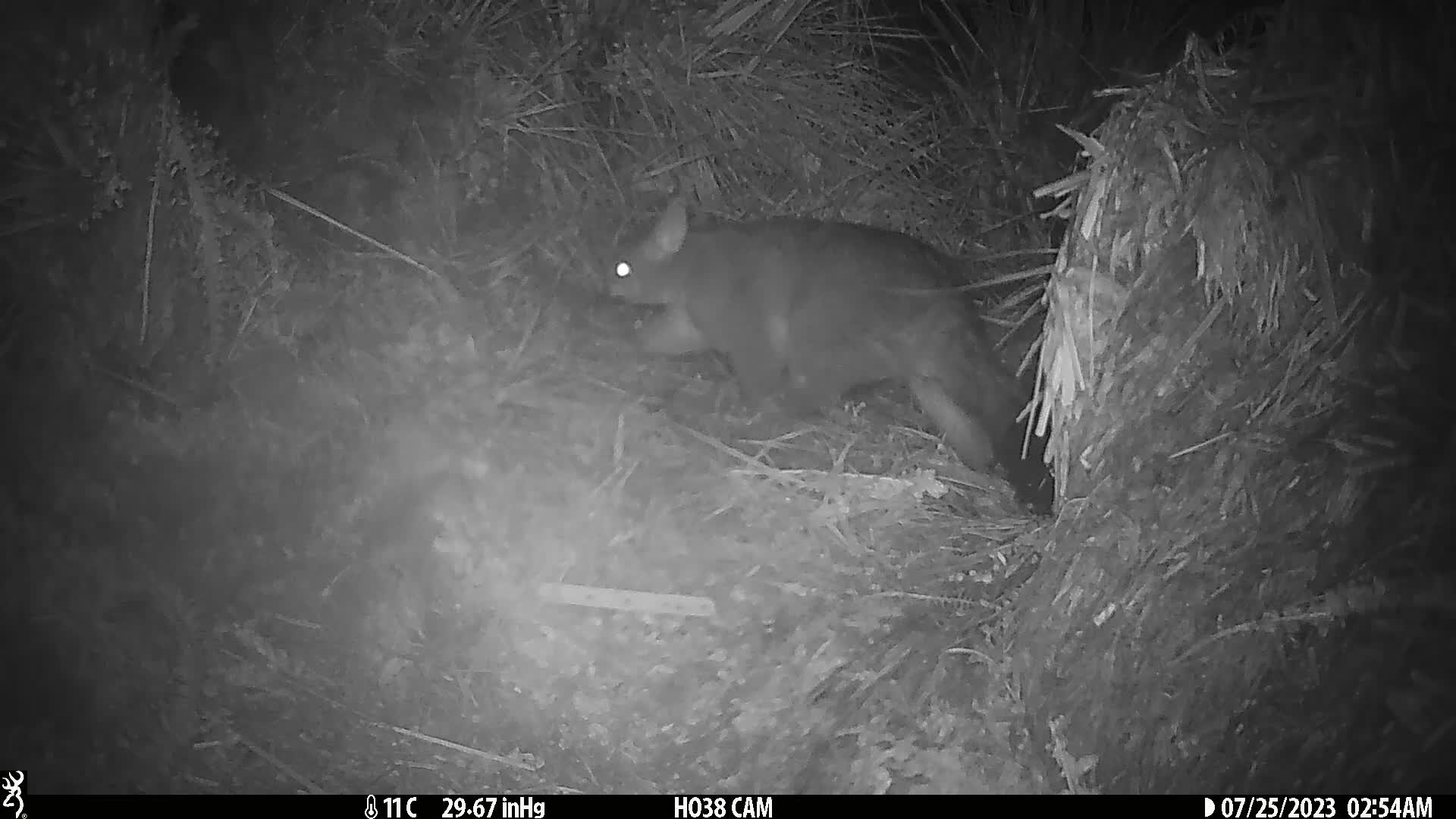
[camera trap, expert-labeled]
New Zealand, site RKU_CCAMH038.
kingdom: Animalia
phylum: Chordata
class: Mammalia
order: Diprotodontia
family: Phalangeridae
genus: Trichosurus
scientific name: Trichosurus vulpecula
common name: common brushtail possum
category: possum